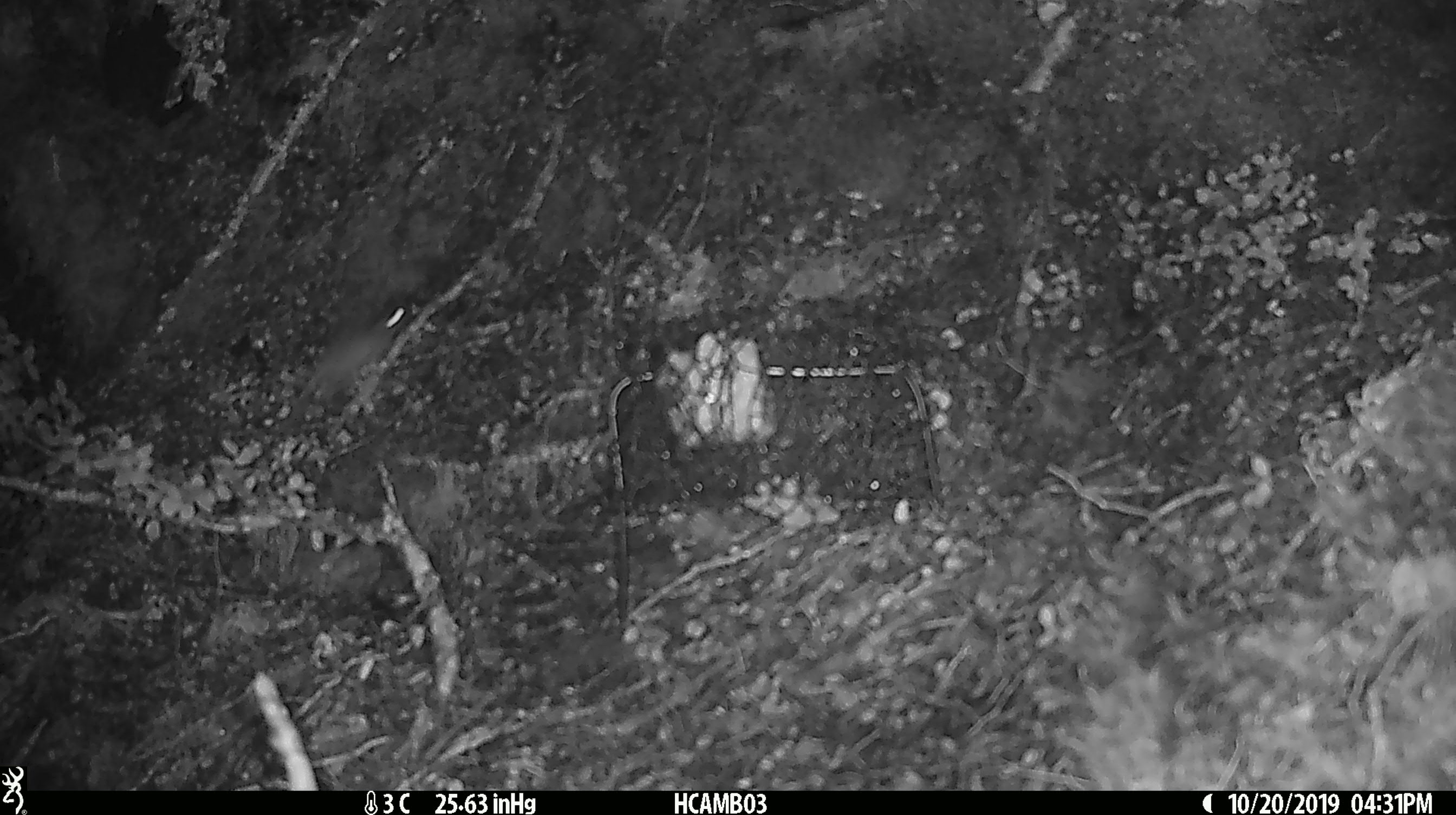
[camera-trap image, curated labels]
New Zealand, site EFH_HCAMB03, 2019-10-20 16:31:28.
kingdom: Animalia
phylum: Chordata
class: Mammalia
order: Rodentia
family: Muridae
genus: Mus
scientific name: Mus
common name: mouse